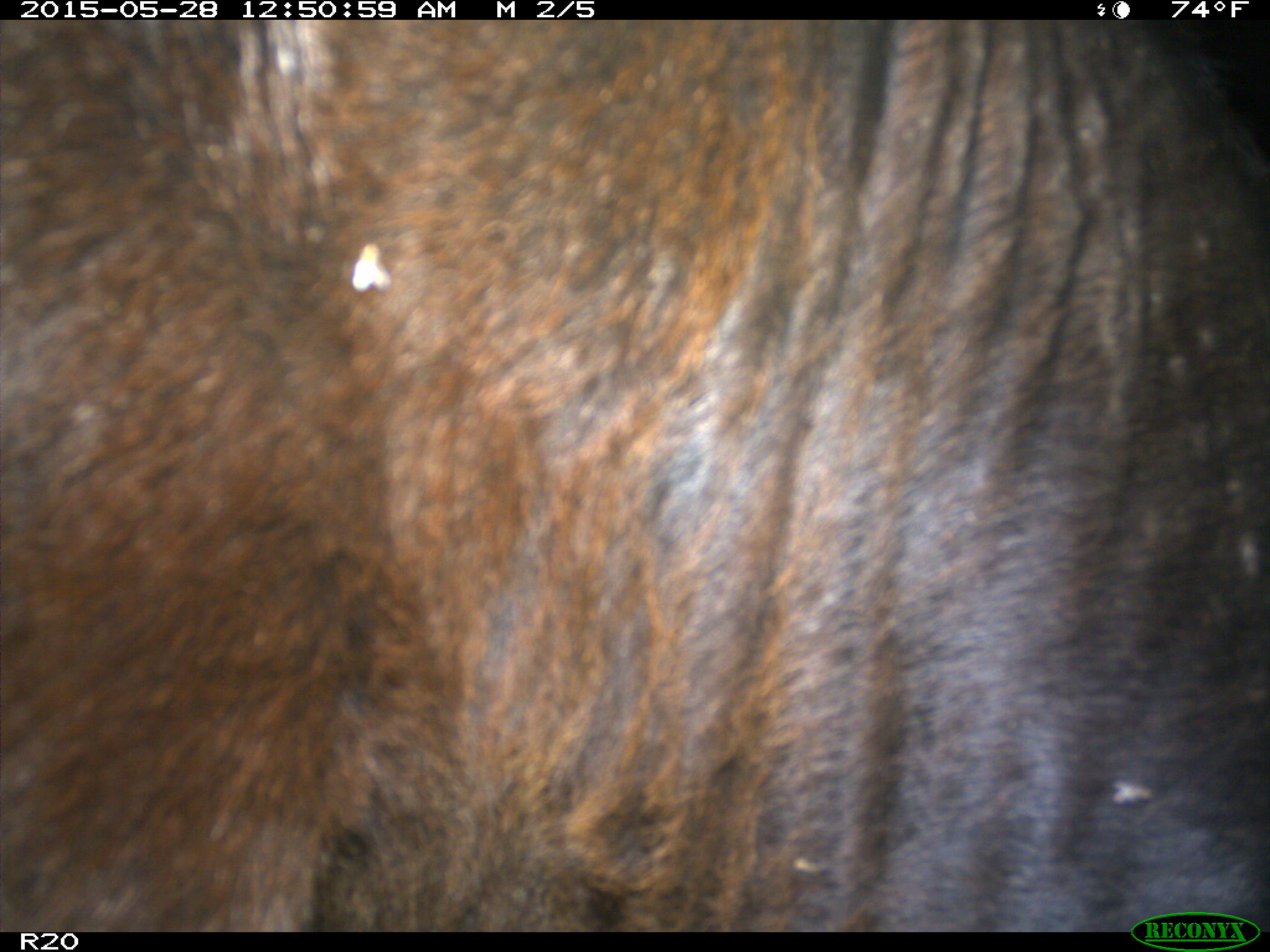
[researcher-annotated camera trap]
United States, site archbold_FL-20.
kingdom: Animalia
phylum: Chordata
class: Mammalia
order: Artiodactyla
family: Bovidae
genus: Bos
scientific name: Bos taurus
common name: domestic cow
Bos taurus (domestic cow).